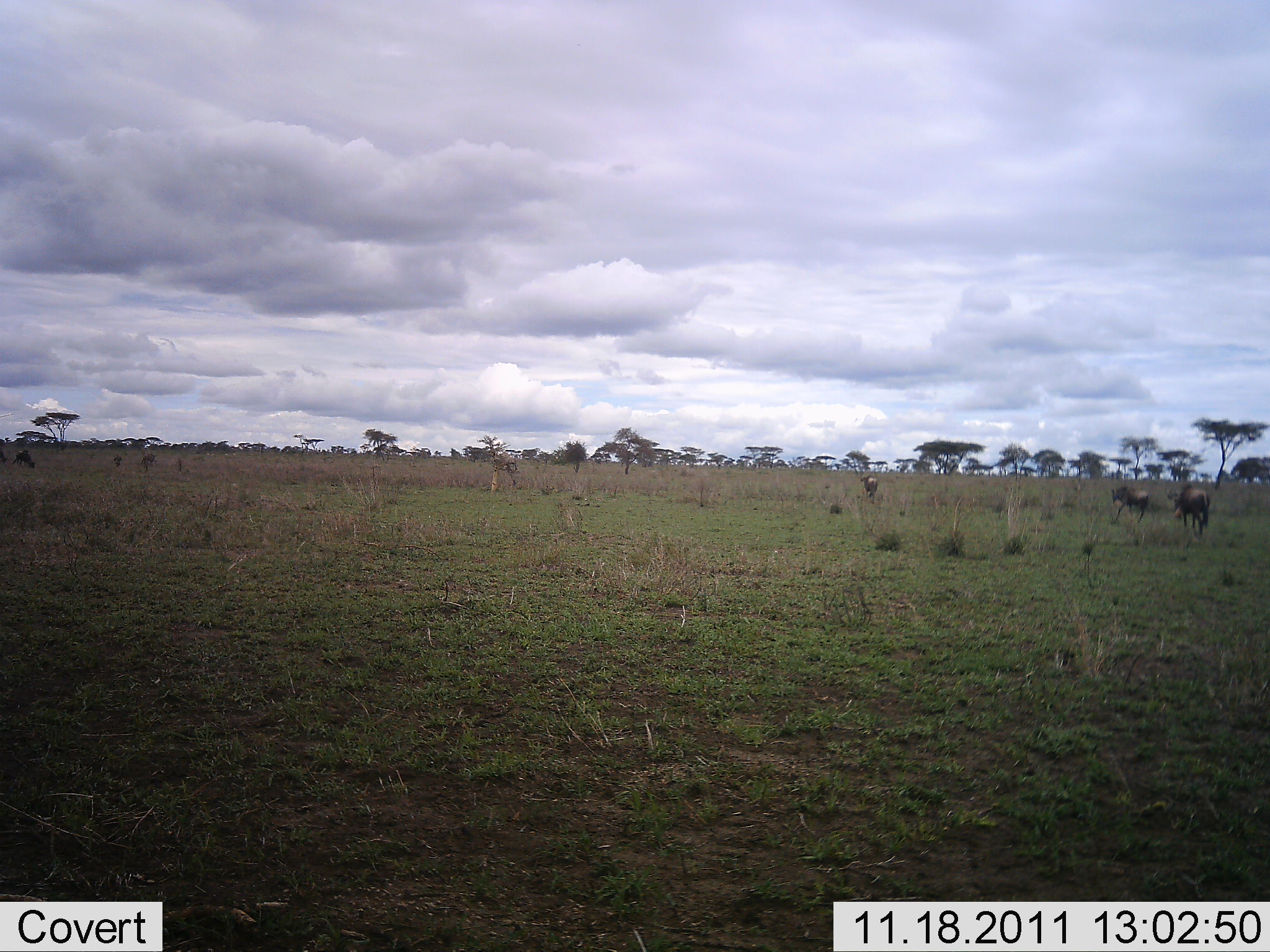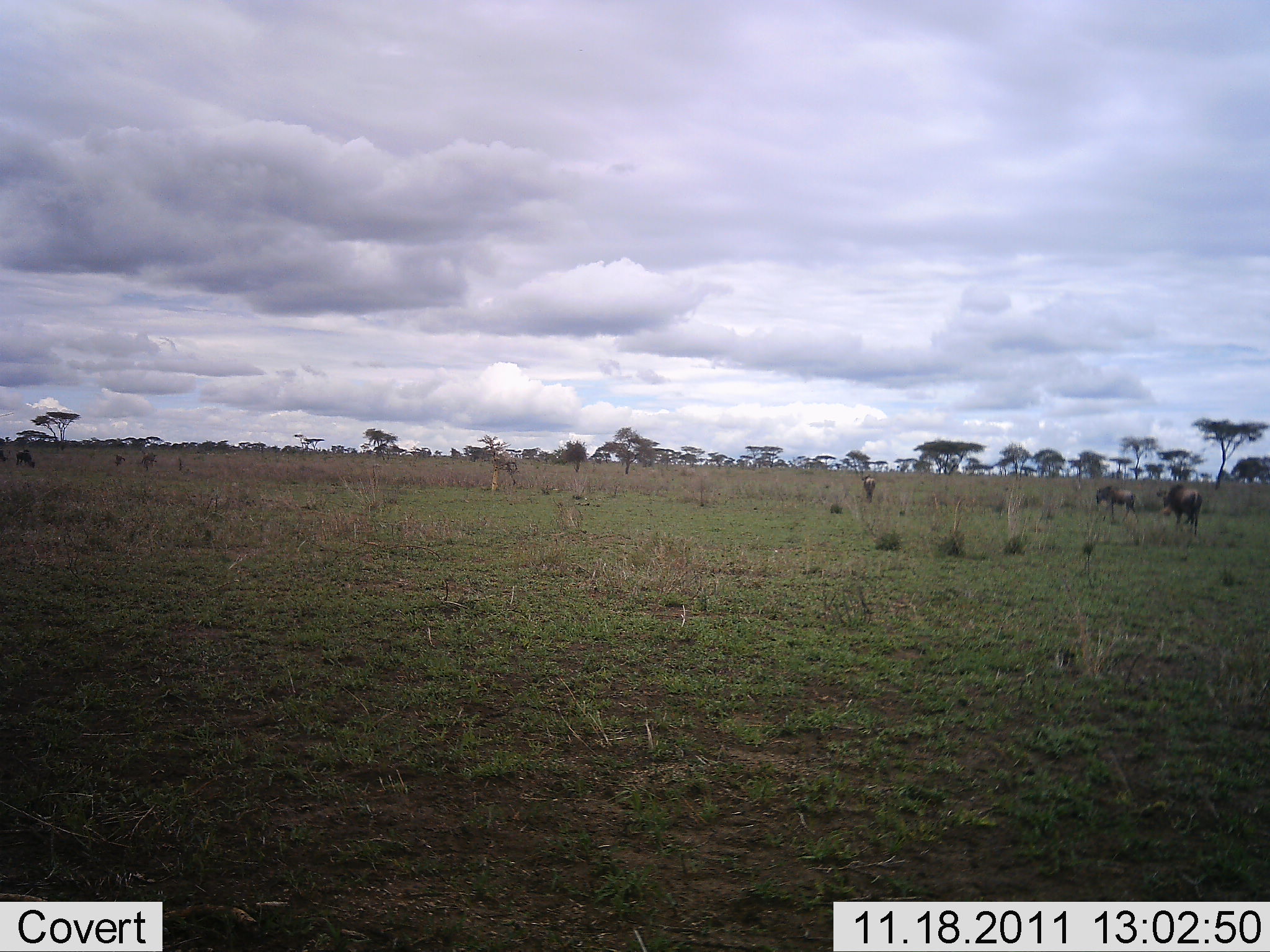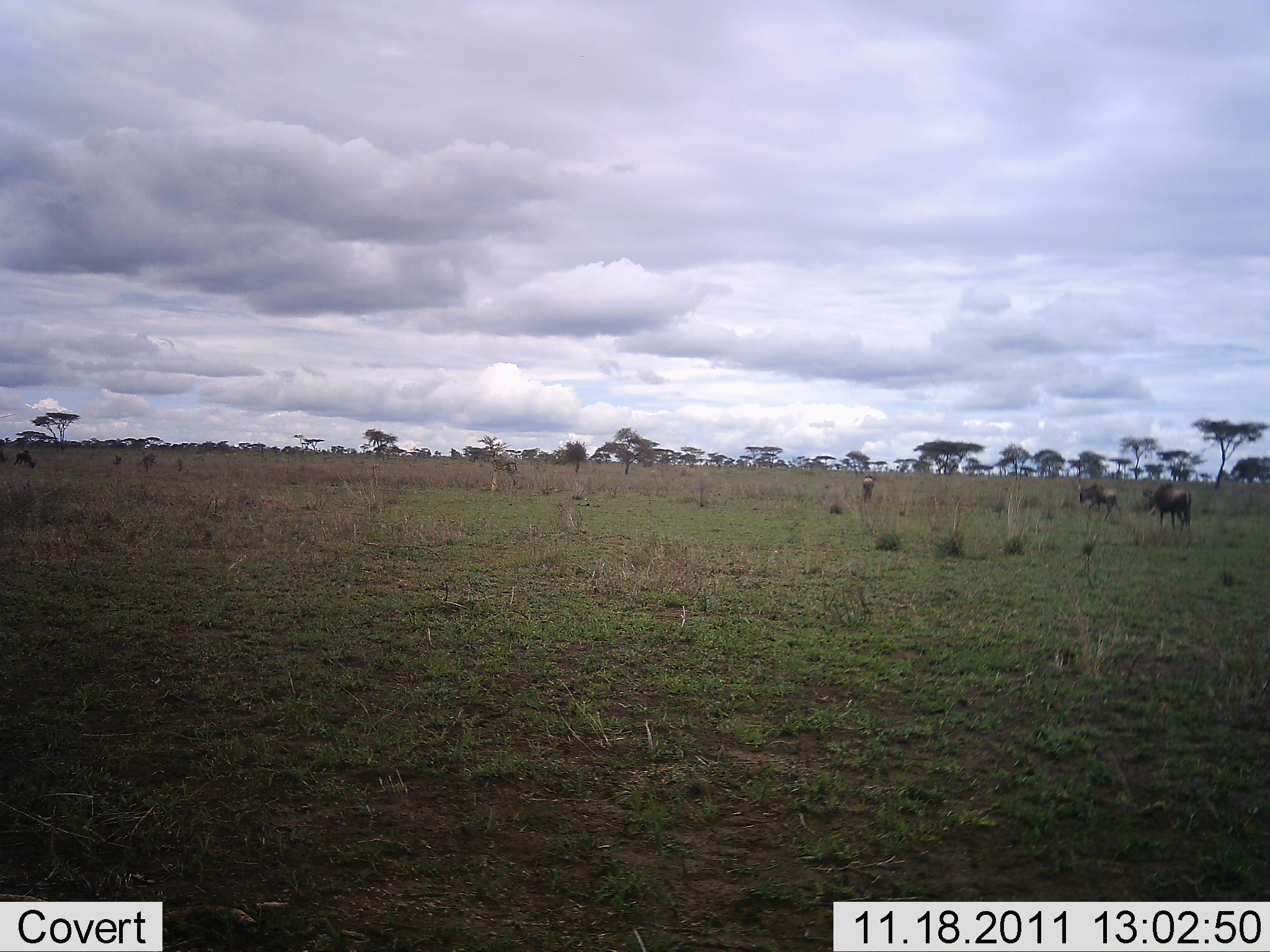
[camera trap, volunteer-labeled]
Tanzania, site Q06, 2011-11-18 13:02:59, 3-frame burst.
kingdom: Animalia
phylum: Chordata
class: Mammalia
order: Artiodactyla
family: Bovidae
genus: Connochaetes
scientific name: Connochaetes taurinus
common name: blue wildebeest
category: wildebeest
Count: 5.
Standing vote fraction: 33%.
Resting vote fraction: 6%.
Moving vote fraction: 78%.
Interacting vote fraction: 0%.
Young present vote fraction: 0%.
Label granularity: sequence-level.